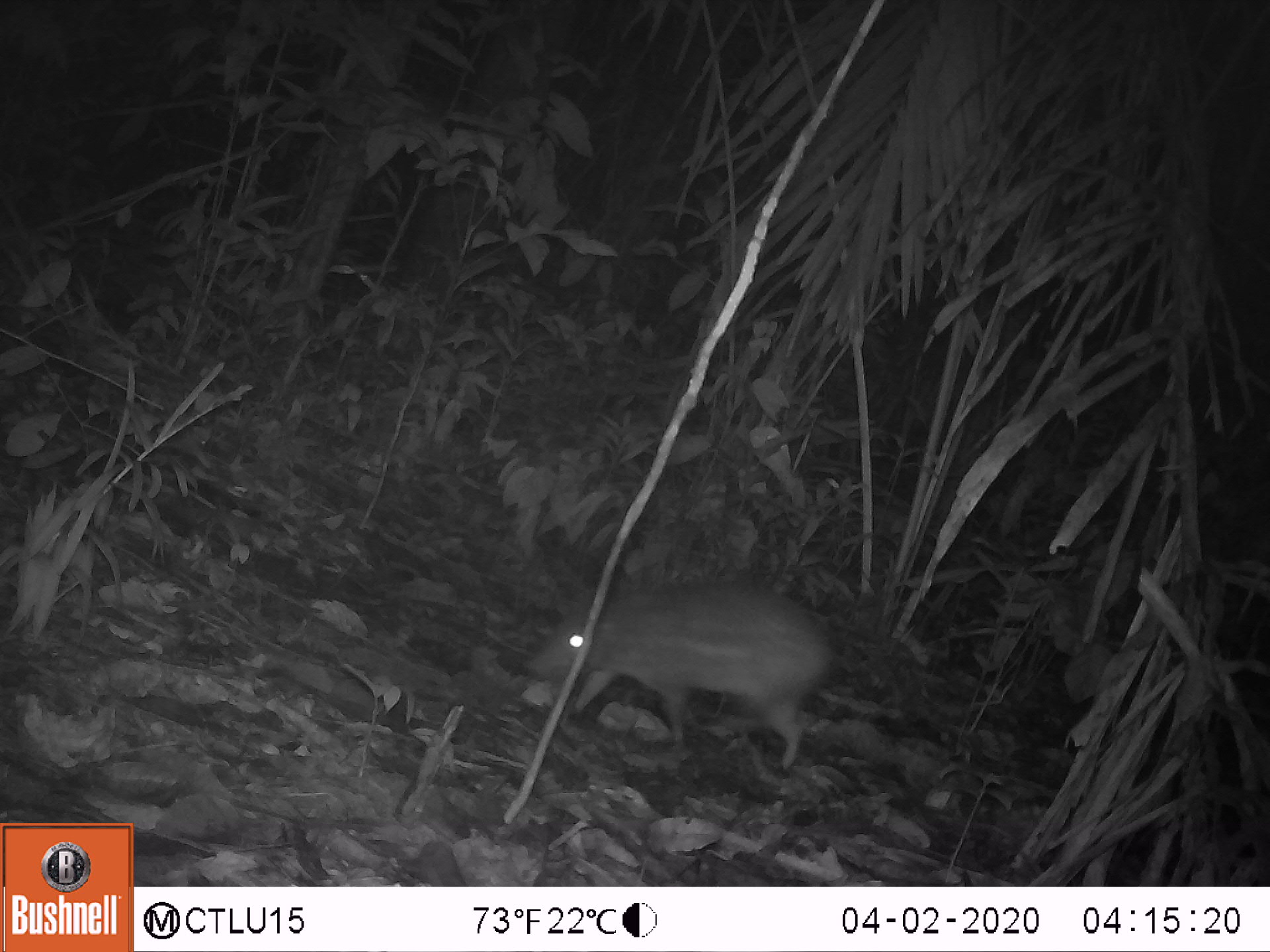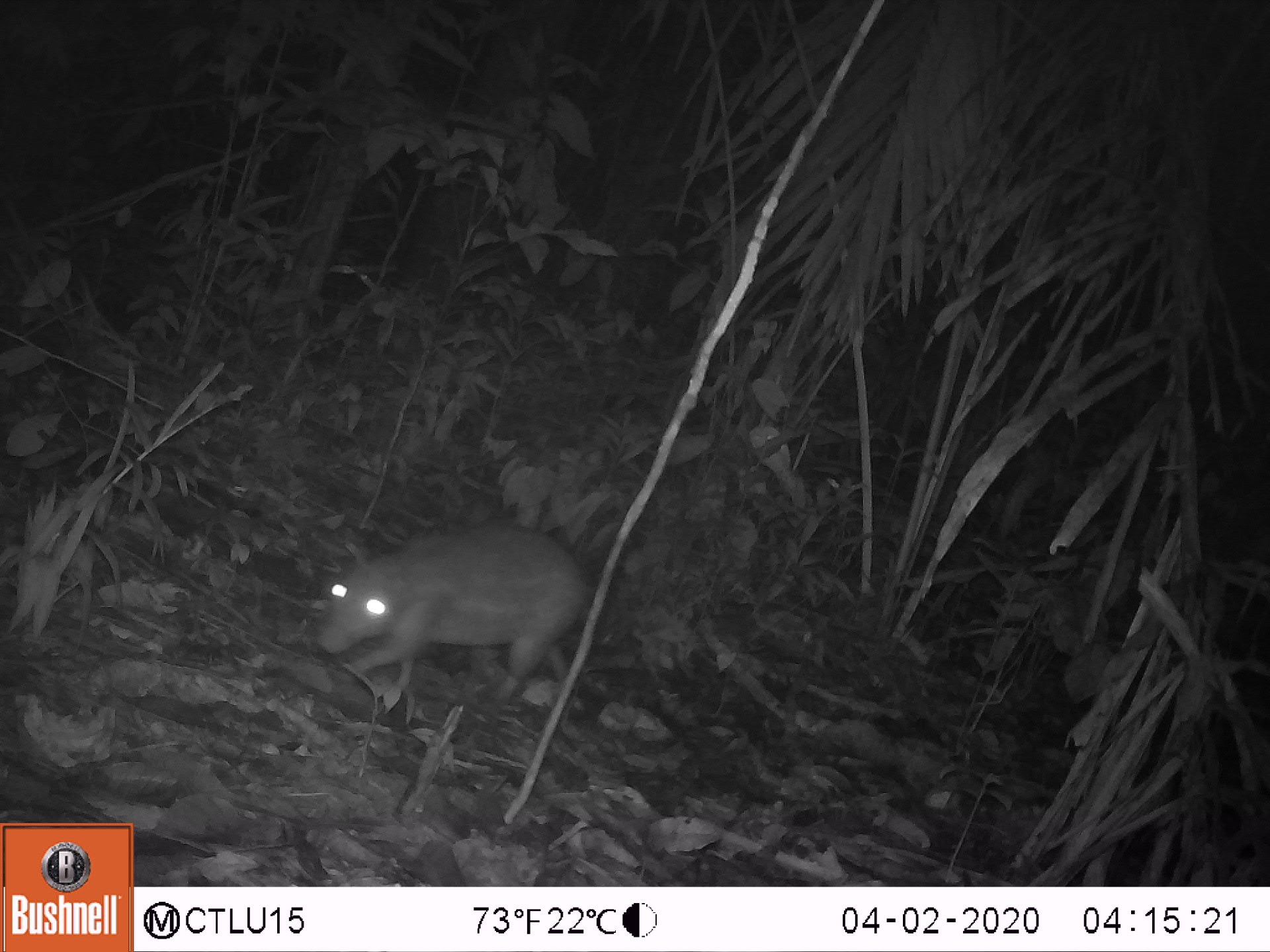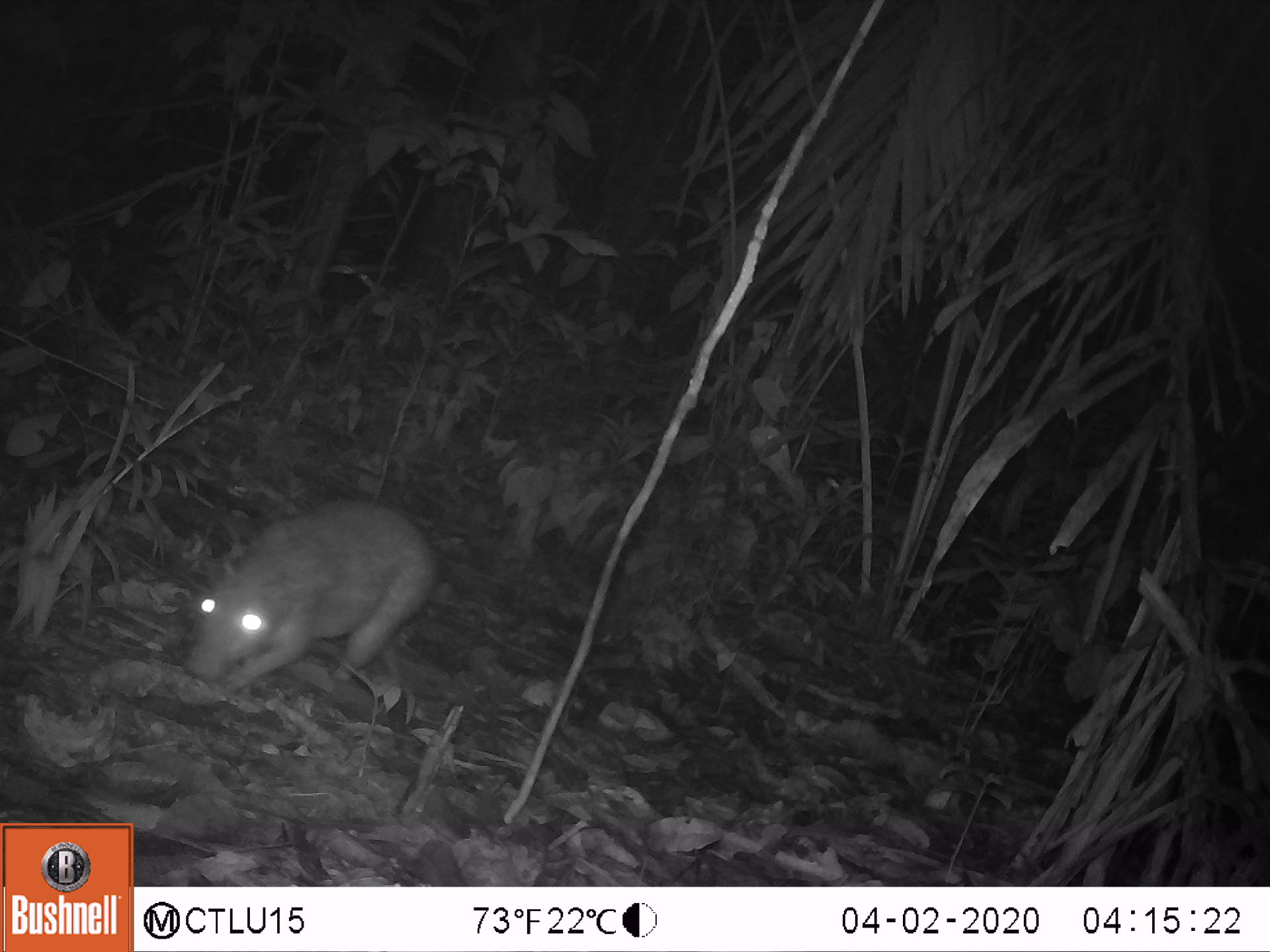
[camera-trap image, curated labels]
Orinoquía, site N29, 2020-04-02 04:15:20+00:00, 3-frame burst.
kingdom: Animalia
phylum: Chordata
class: Mammalia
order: Rodentia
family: Cuniculidae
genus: Cuniculus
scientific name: Cuniculus paca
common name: spotted paca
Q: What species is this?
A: Spotted paca (Cuniculus paca).